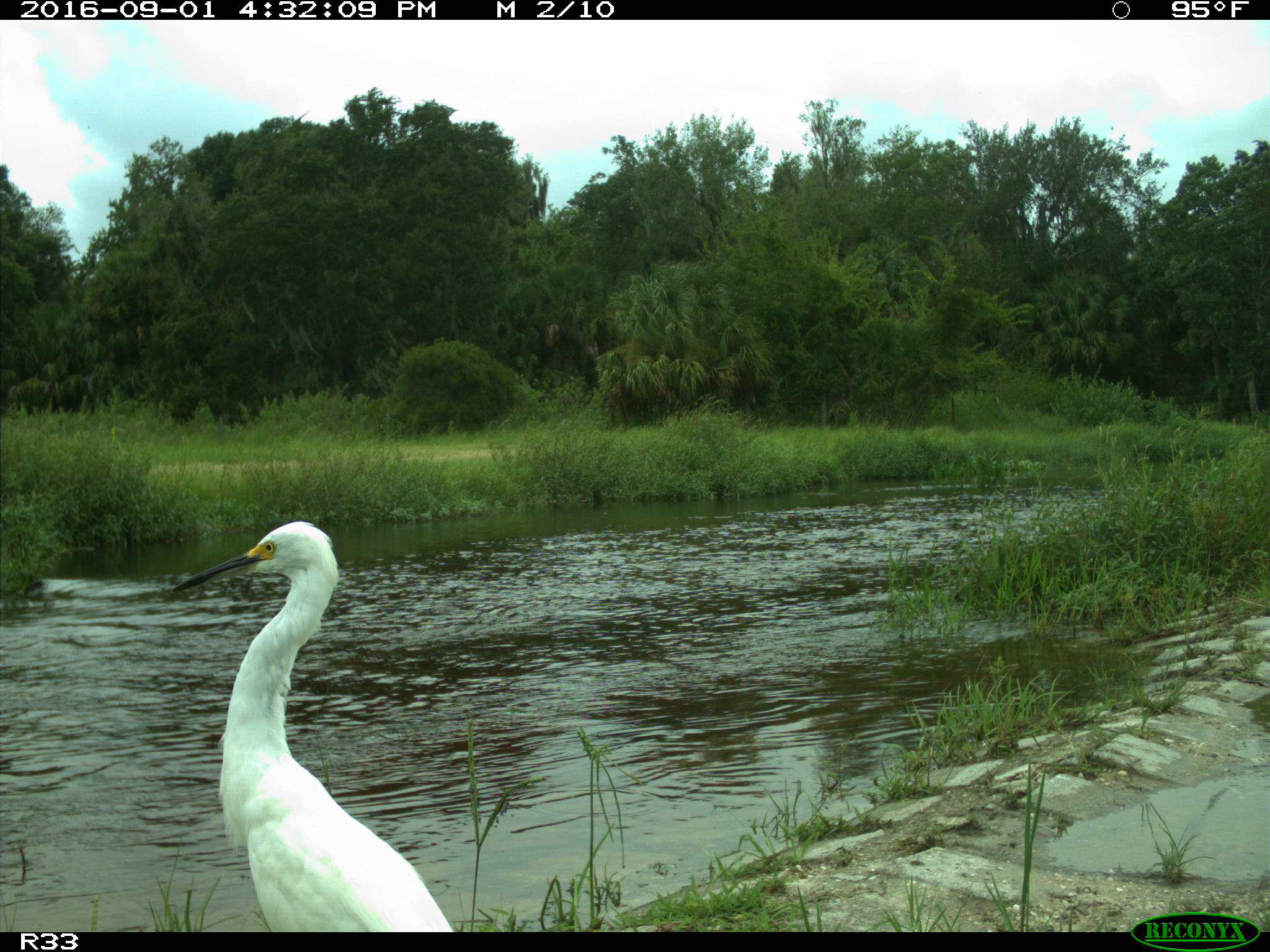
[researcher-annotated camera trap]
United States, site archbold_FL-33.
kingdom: Animalia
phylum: Chordata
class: Aves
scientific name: Aves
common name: birds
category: unidentified bird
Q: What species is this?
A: Unidentified bird (birds) (Aves).